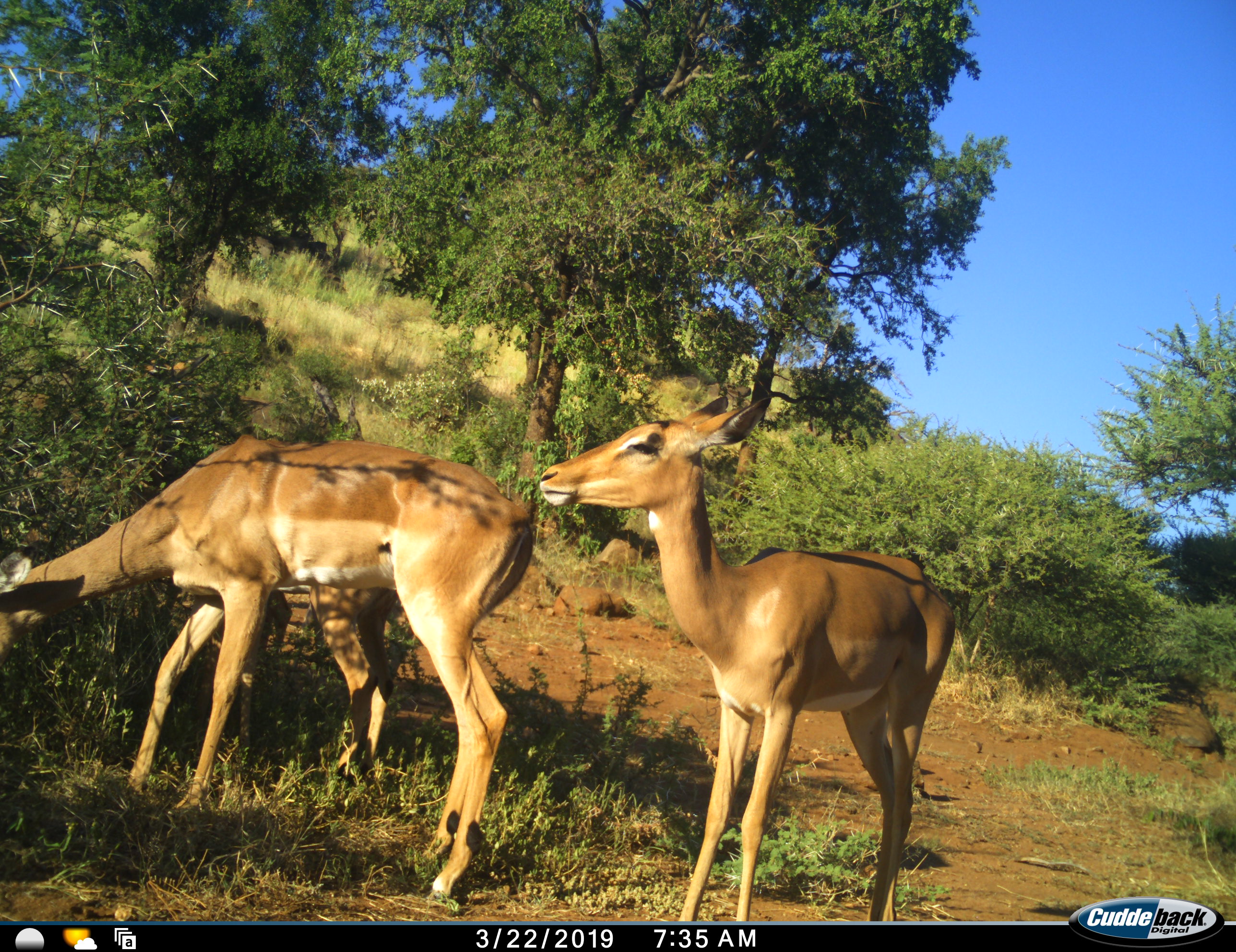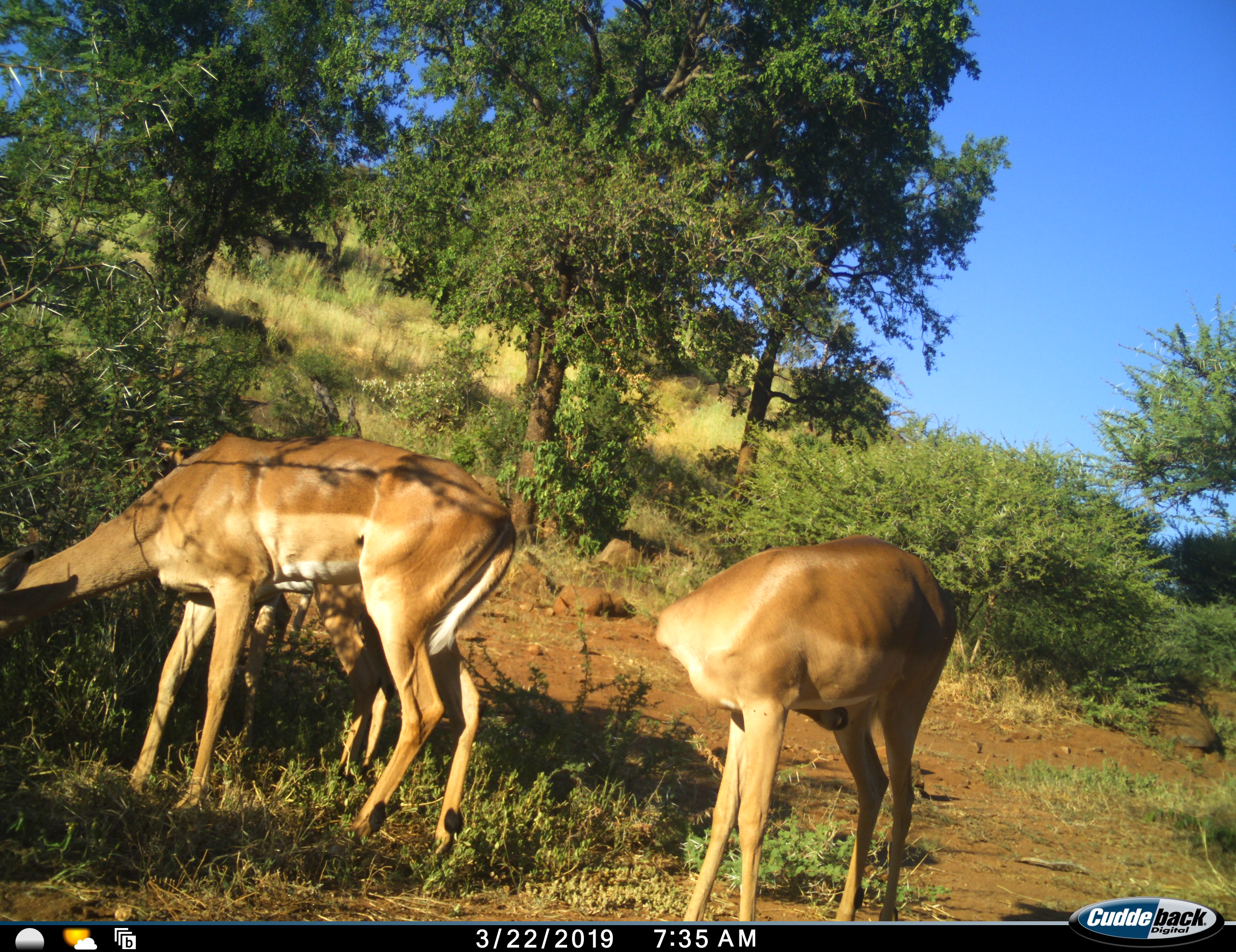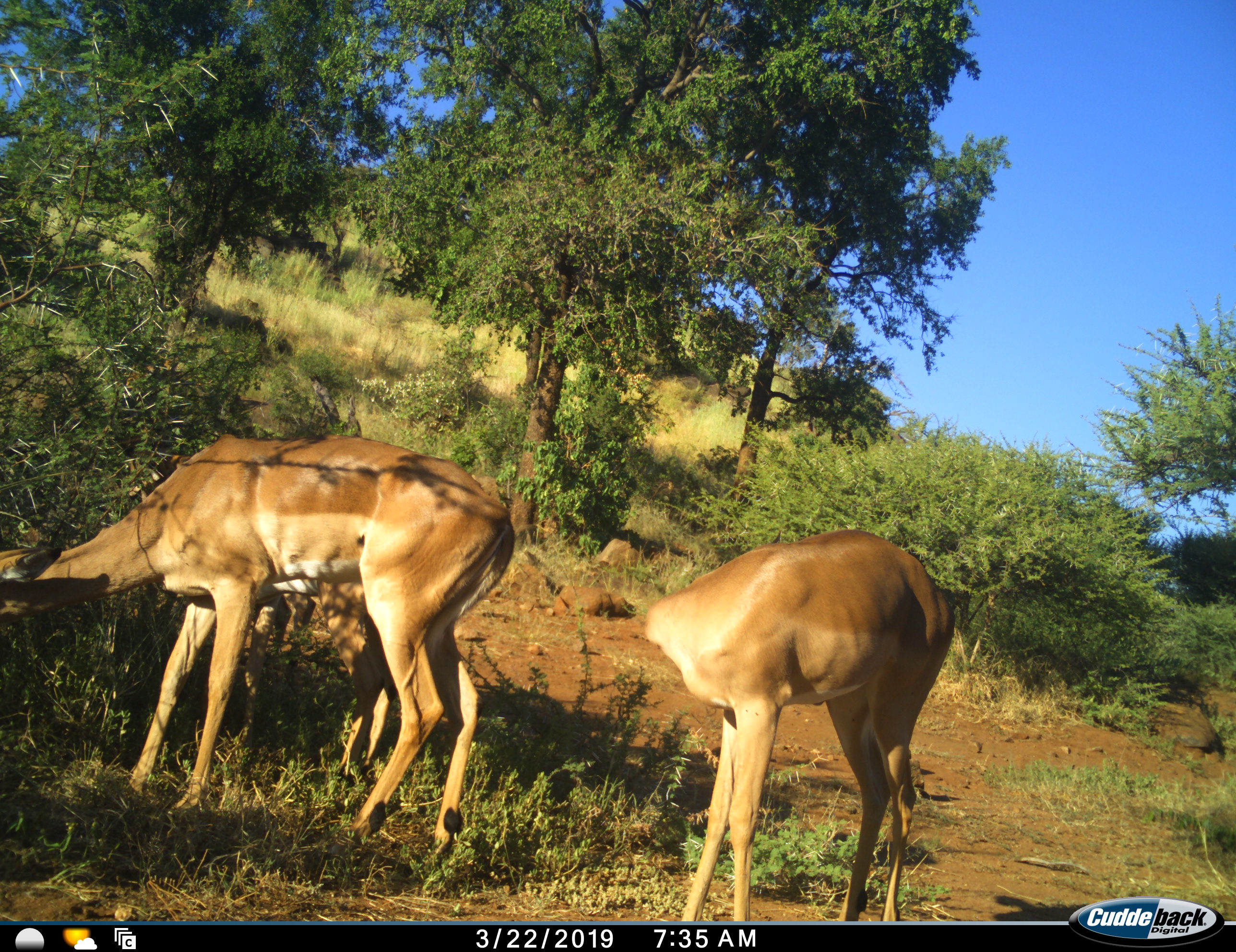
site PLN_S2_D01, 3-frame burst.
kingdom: Animalia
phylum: Chordata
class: Mammalia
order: Artiodactyla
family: Bovidae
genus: Aepyceros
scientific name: Aepyceros melampus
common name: impala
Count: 2.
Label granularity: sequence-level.